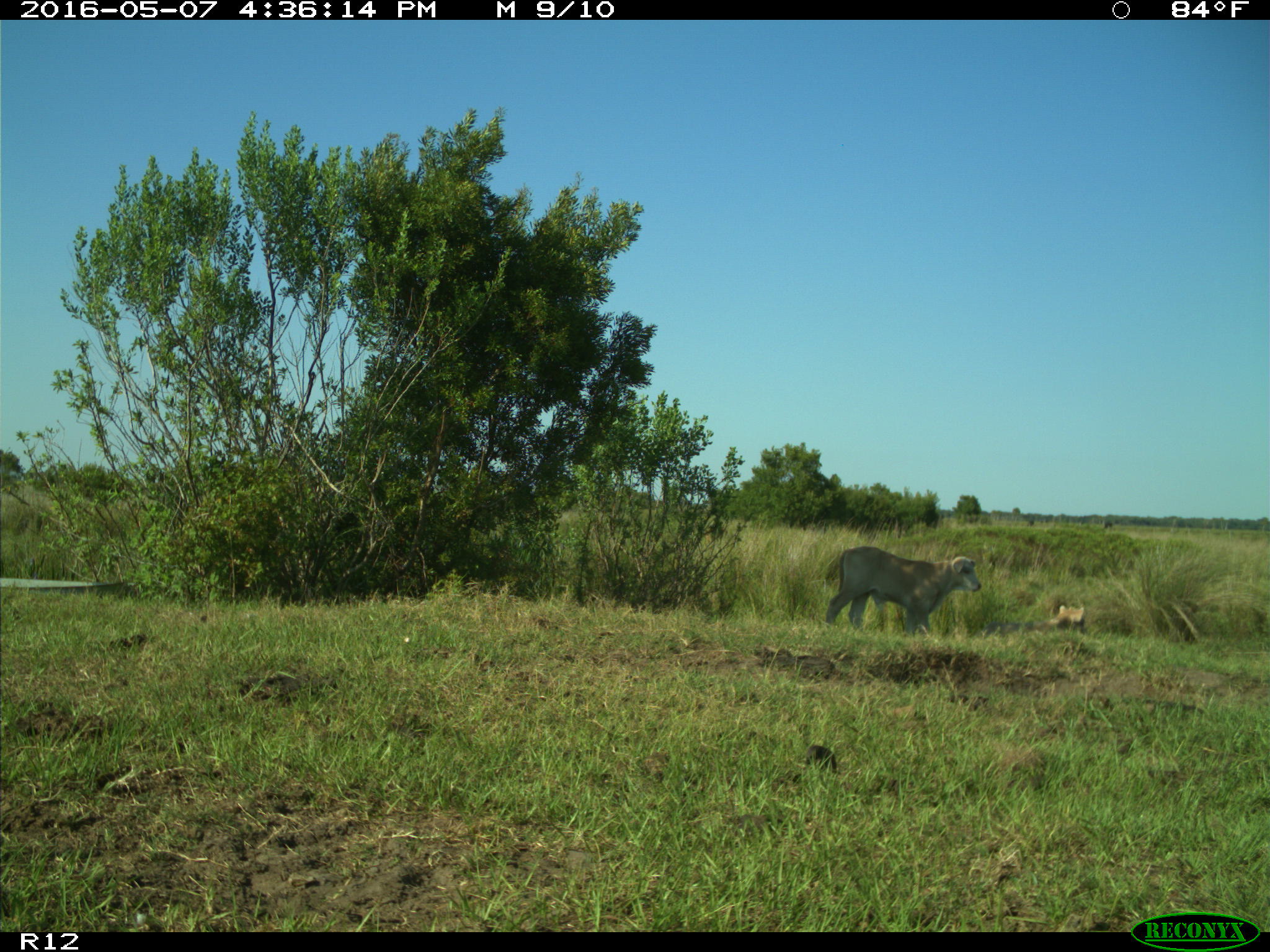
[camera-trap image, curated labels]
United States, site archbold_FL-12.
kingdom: Animalia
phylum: Chordata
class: Mammalia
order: Artiodactyla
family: Bovidae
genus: Bos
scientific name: Bos taurus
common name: domestic cow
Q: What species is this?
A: Bos taurus (domestic cow).